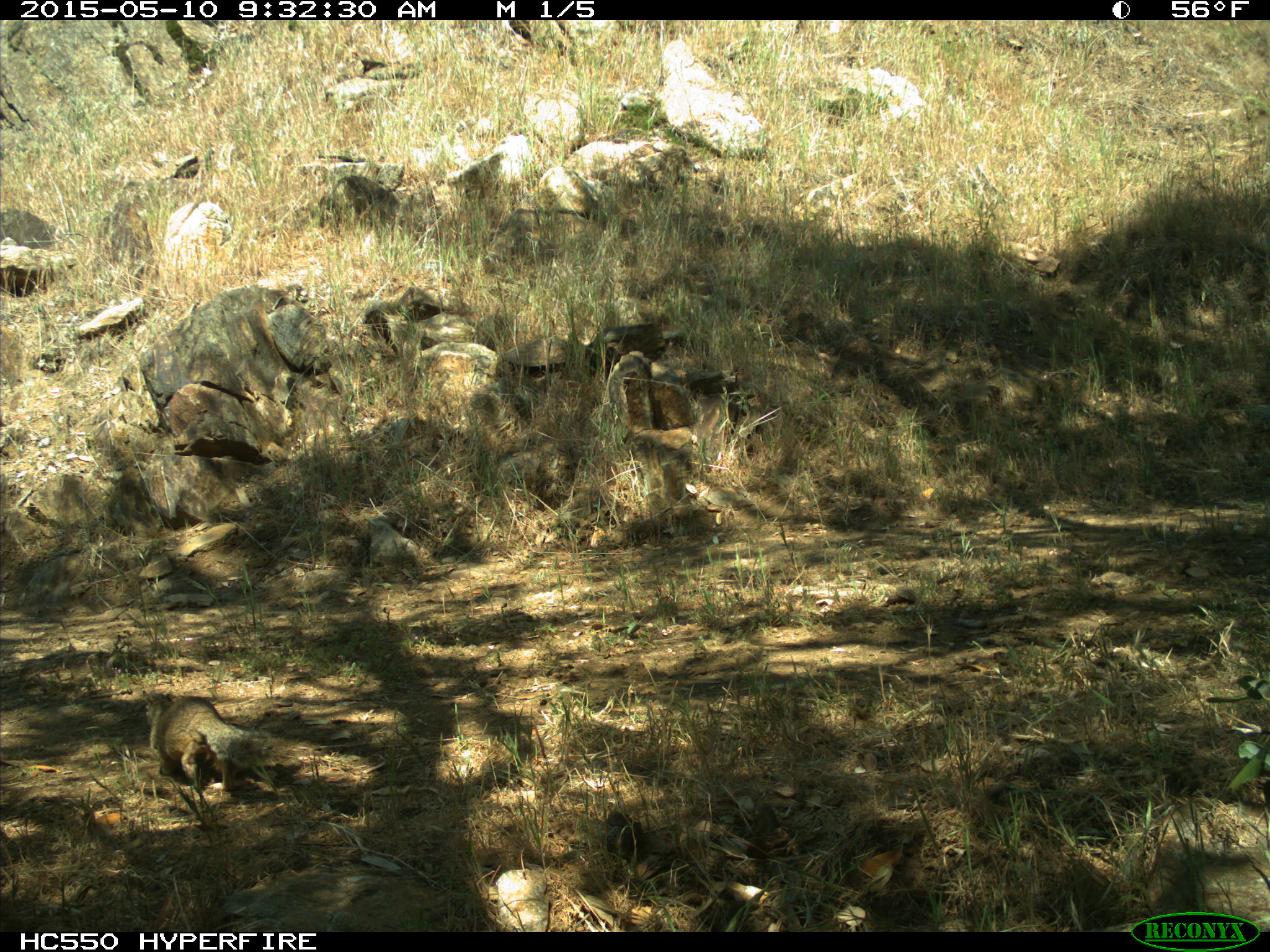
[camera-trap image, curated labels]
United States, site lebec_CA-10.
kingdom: Animalia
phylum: Chordata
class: Mammalia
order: Rodentia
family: Sciuridae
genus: Otospermophilus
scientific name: Otospermophilus beecheyi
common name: california ground squirrel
Otospermophilus beecheyi (california ground squirrel).